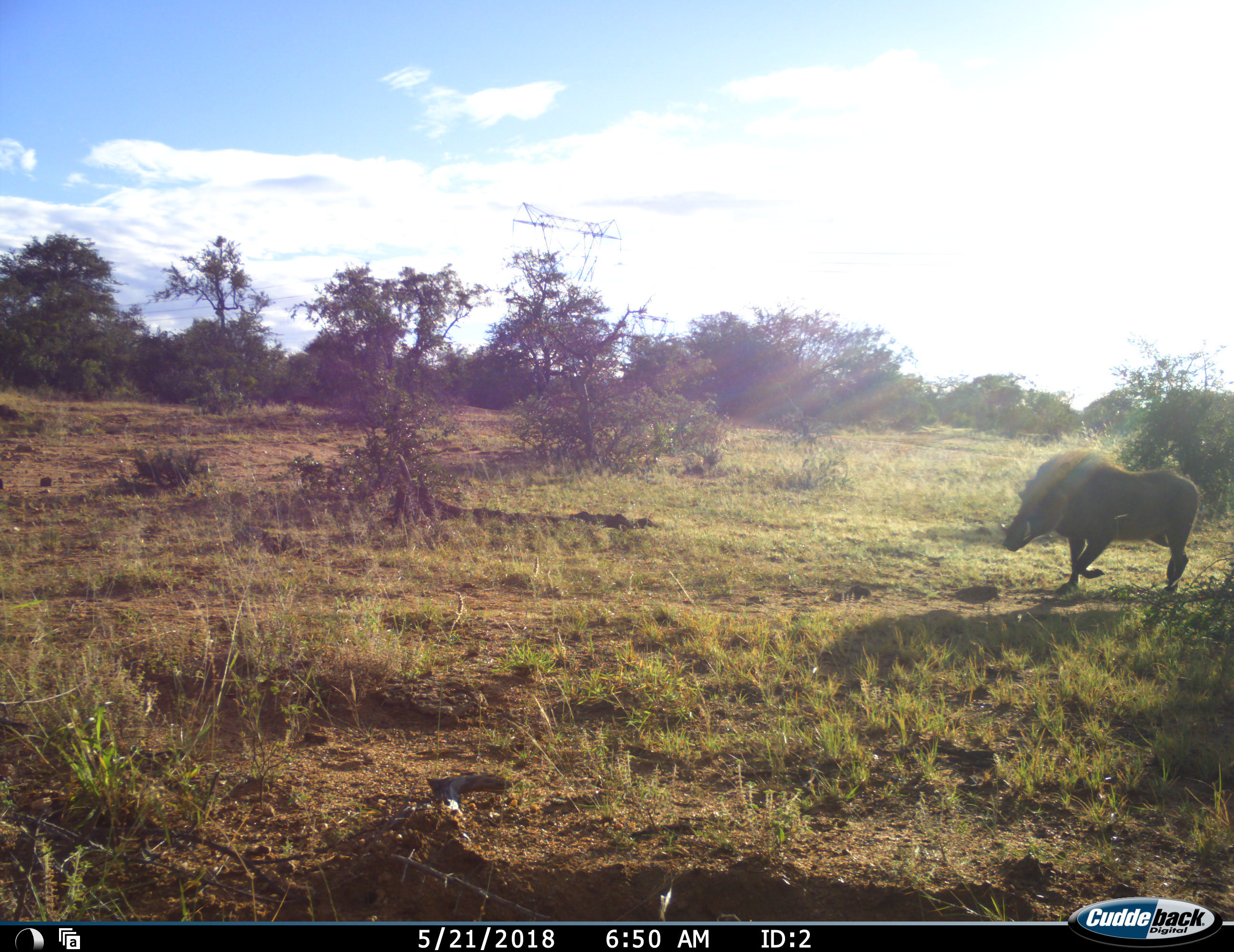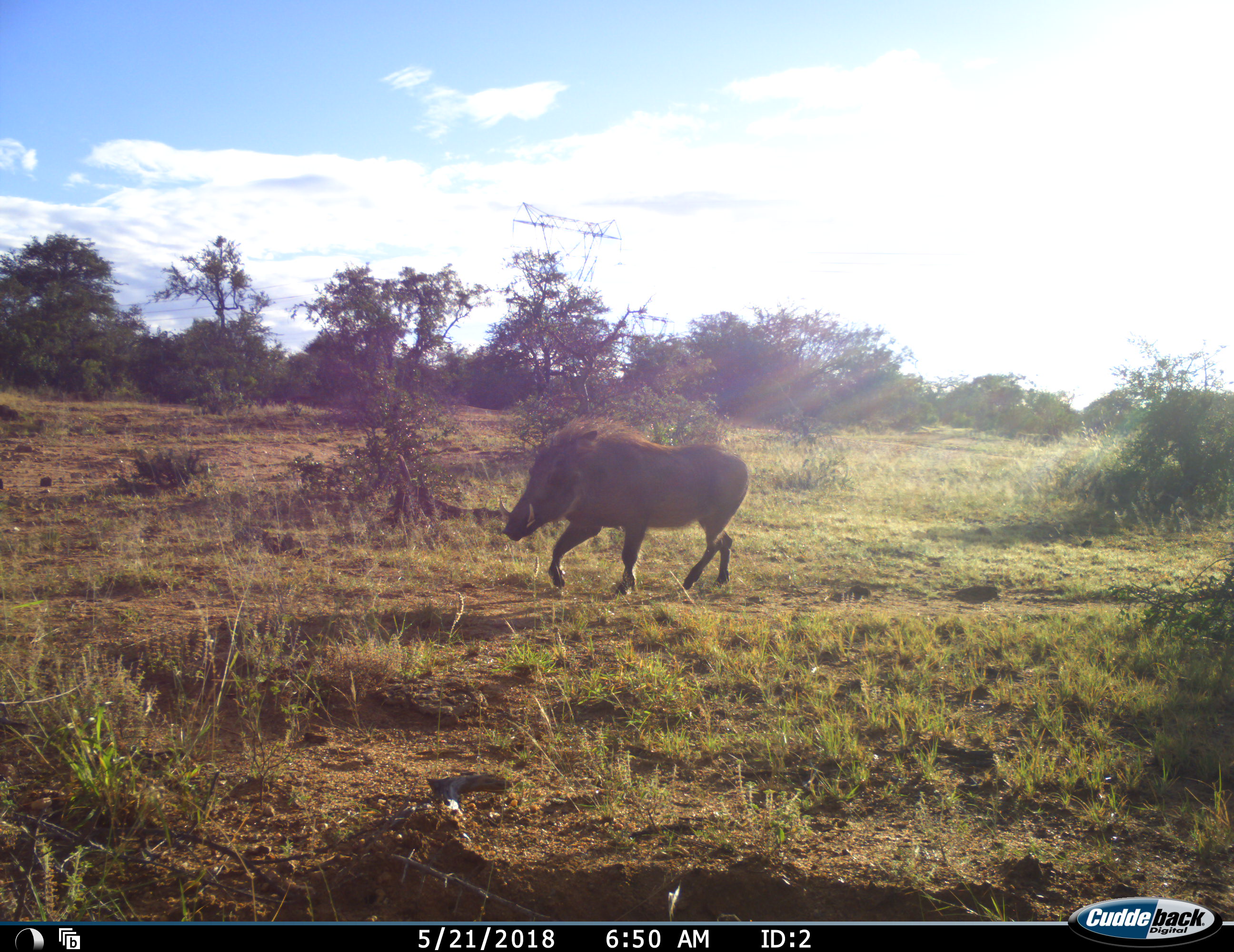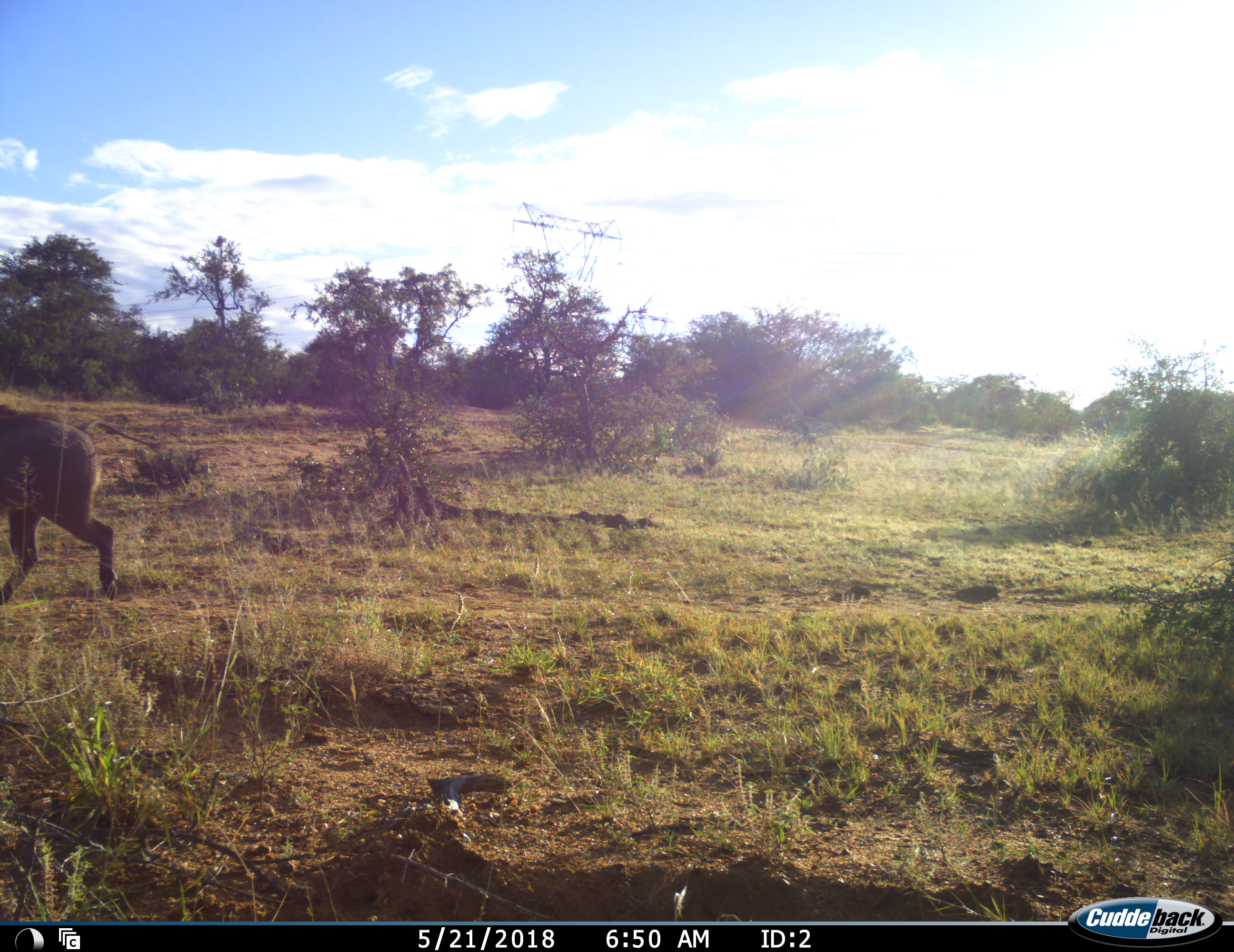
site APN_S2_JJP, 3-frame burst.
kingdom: Animalia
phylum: Chordata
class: Mammalia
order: Artiodactyla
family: Suidae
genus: Phacochoerus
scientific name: Phacochoerus africanus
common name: warthog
Warthog (Phacochoerus africanus), count 1. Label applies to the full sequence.